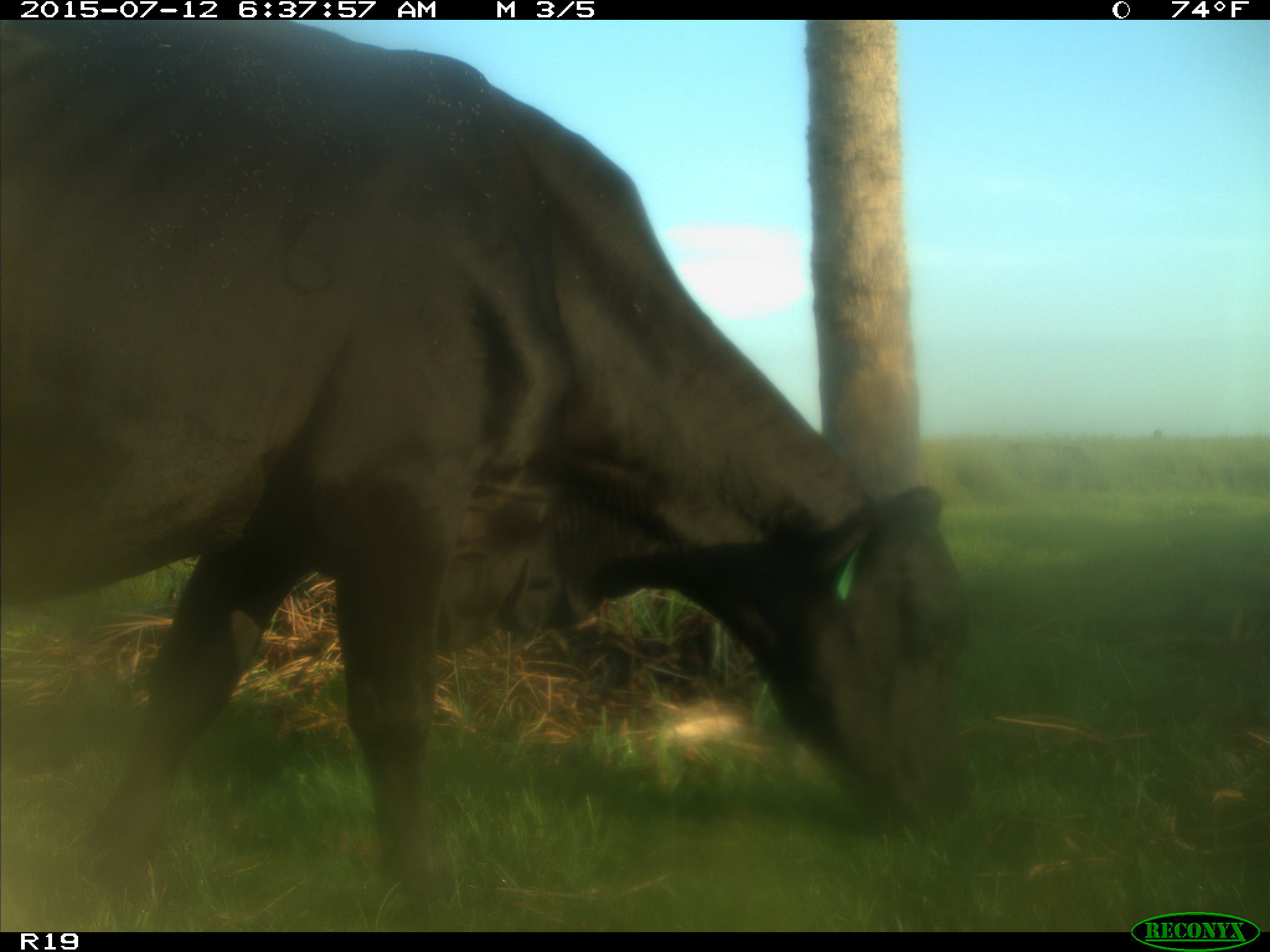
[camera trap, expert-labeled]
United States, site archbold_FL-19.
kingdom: Animalia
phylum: Chordata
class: Mammalia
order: Artiodactyla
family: Bovidae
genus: Bos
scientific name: Bos taurus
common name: domestic cow